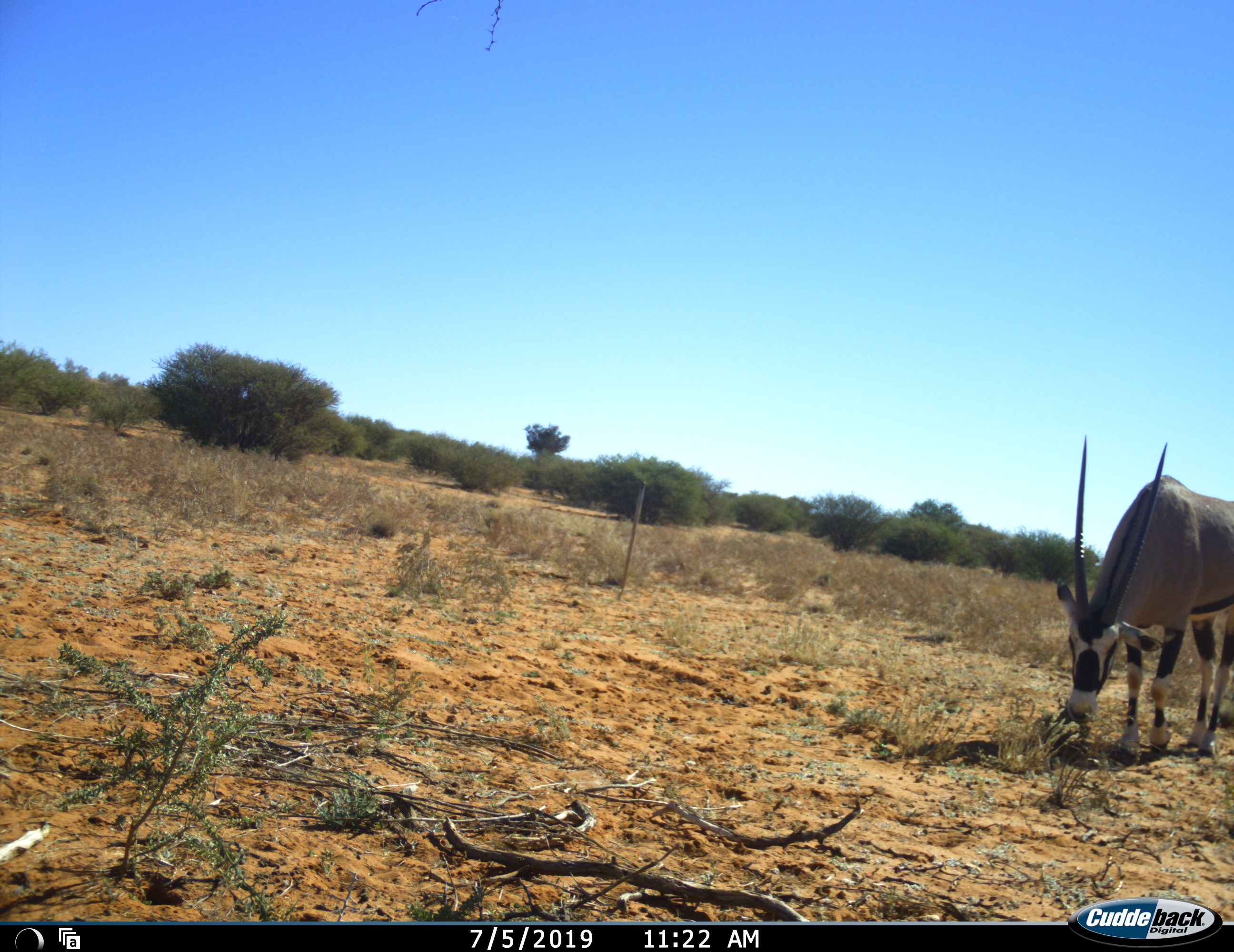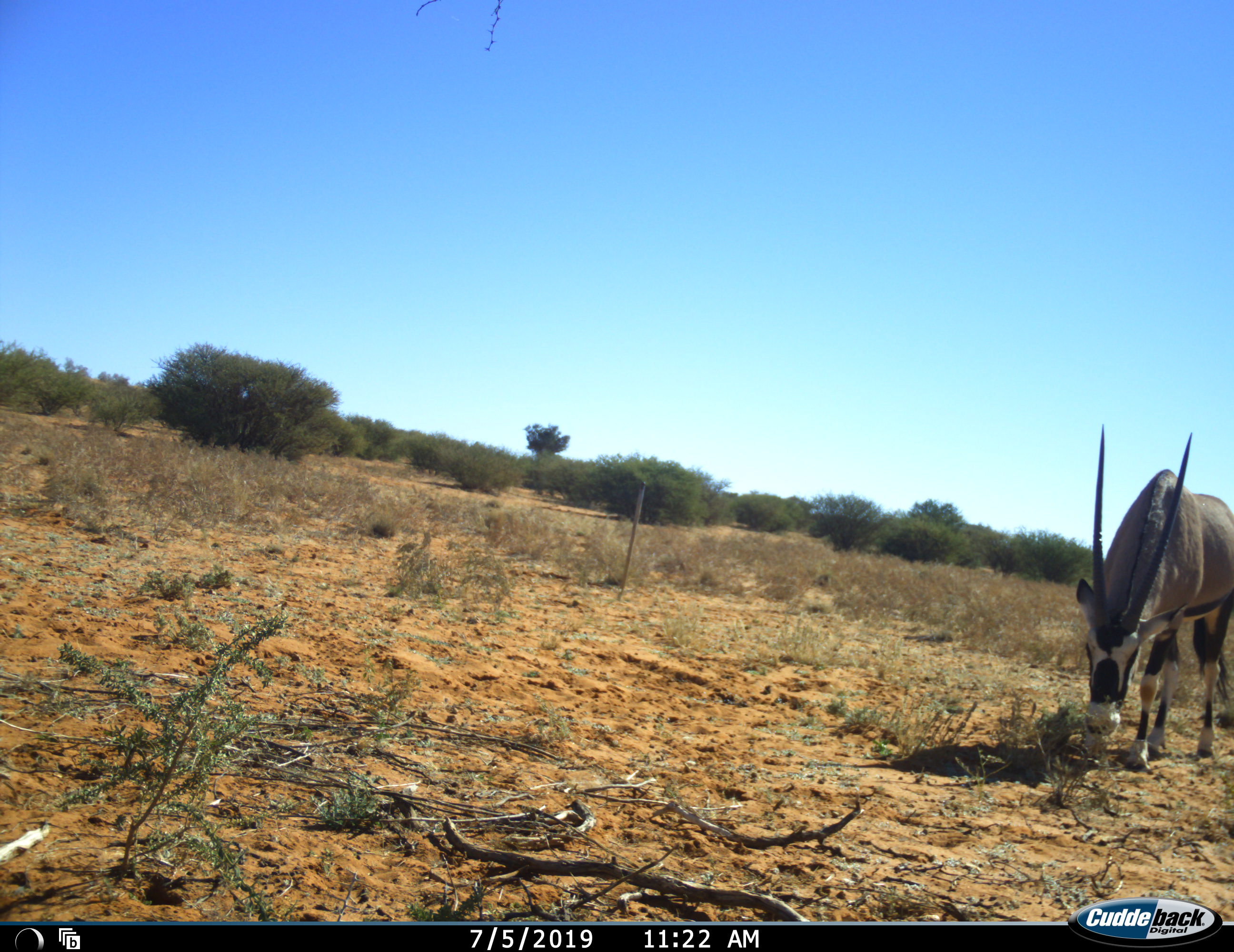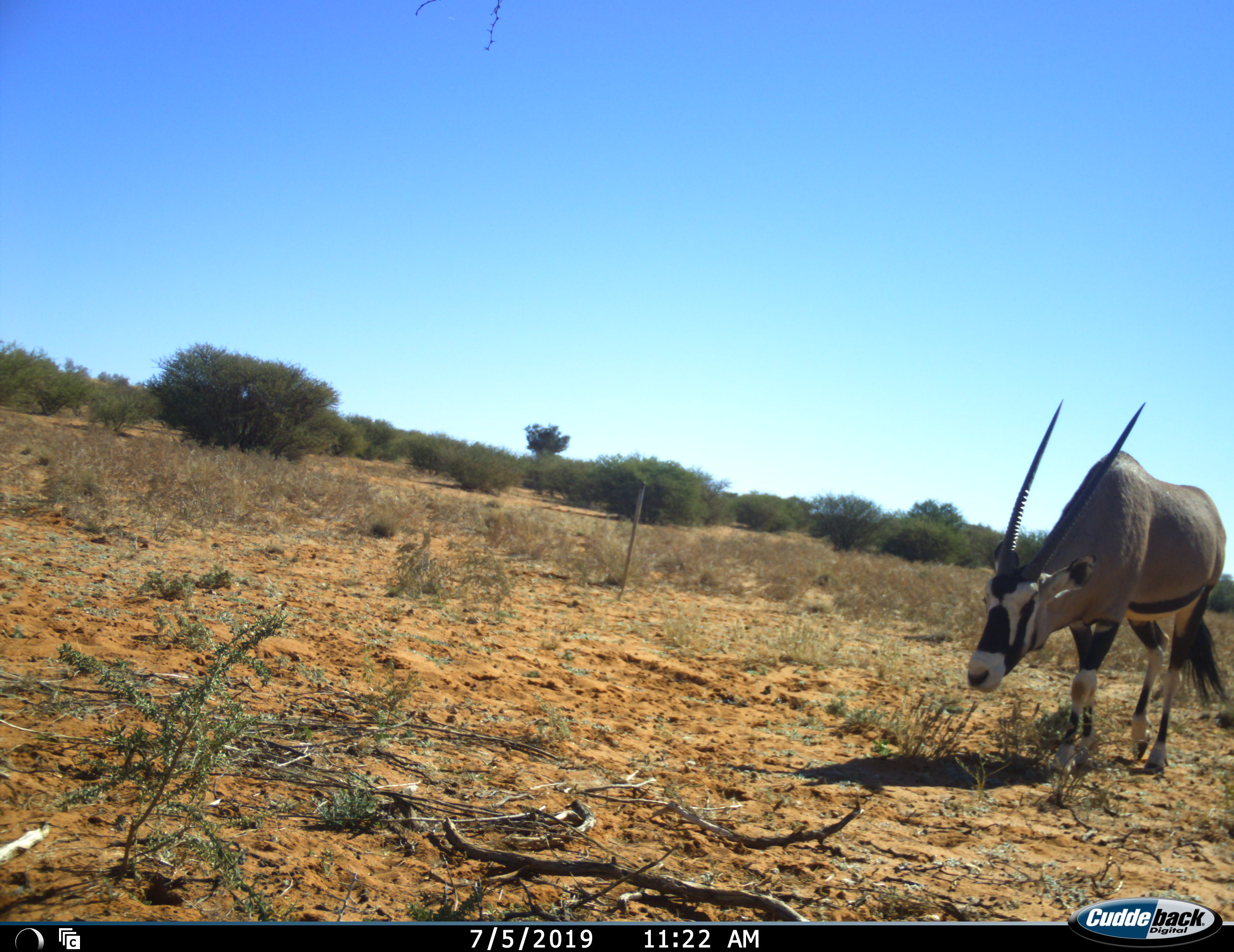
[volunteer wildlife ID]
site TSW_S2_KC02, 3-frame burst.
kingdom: Animalia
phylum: Chordata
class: Mammalia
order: Artiodactyla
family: Bovidae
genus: Oryx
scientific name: Oryx gazella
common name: gemsbok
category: oryx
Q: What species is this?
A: Oryx (gemsbok) (Oryx gazella).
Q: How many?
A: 1.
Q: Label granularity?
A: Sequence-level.